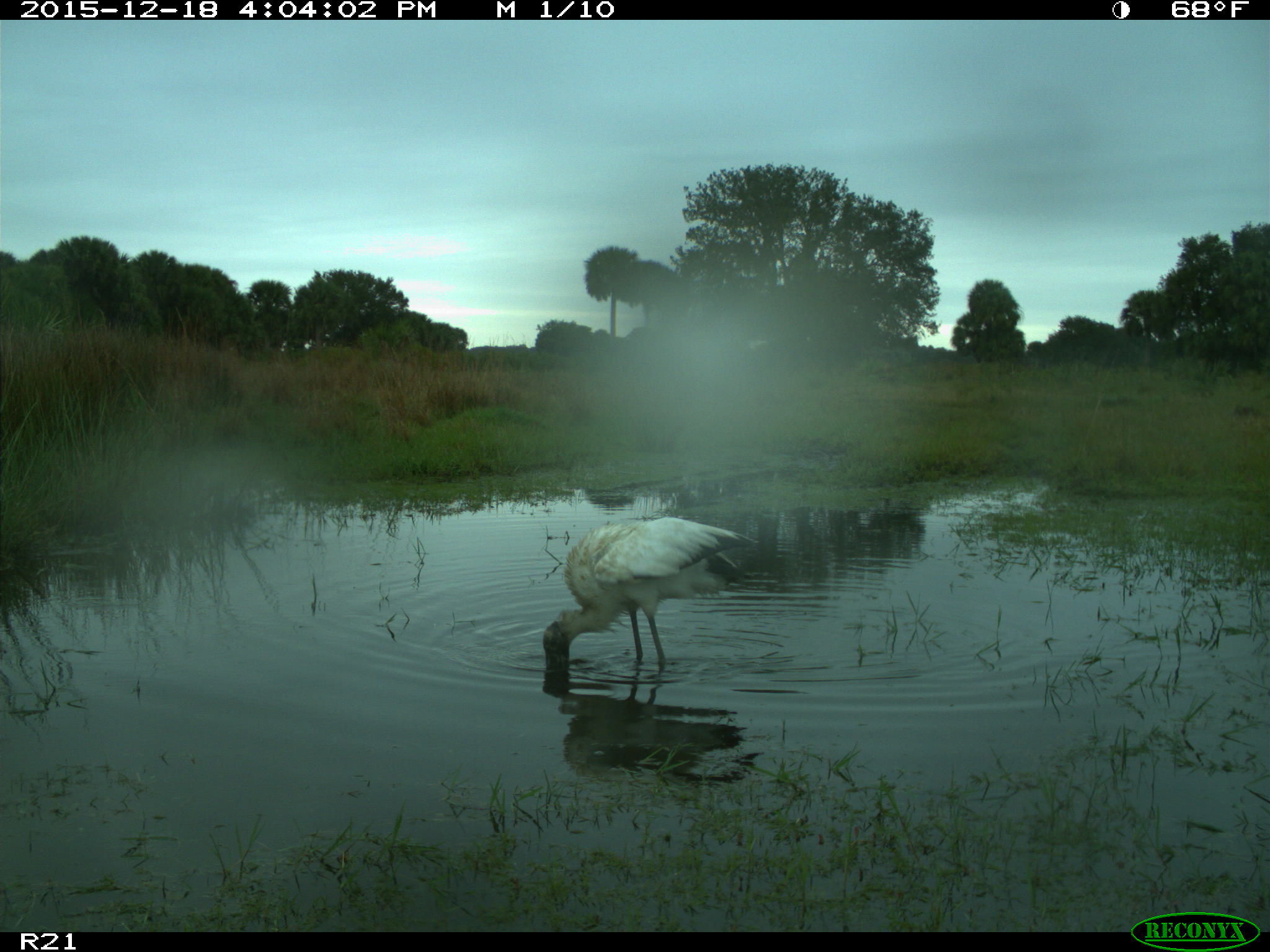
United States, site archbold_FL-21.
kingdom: Animalia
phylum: Chordata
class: Aves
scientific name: Aves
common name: birds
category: unidentified bird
Unidentified bird (birds) (Aves).